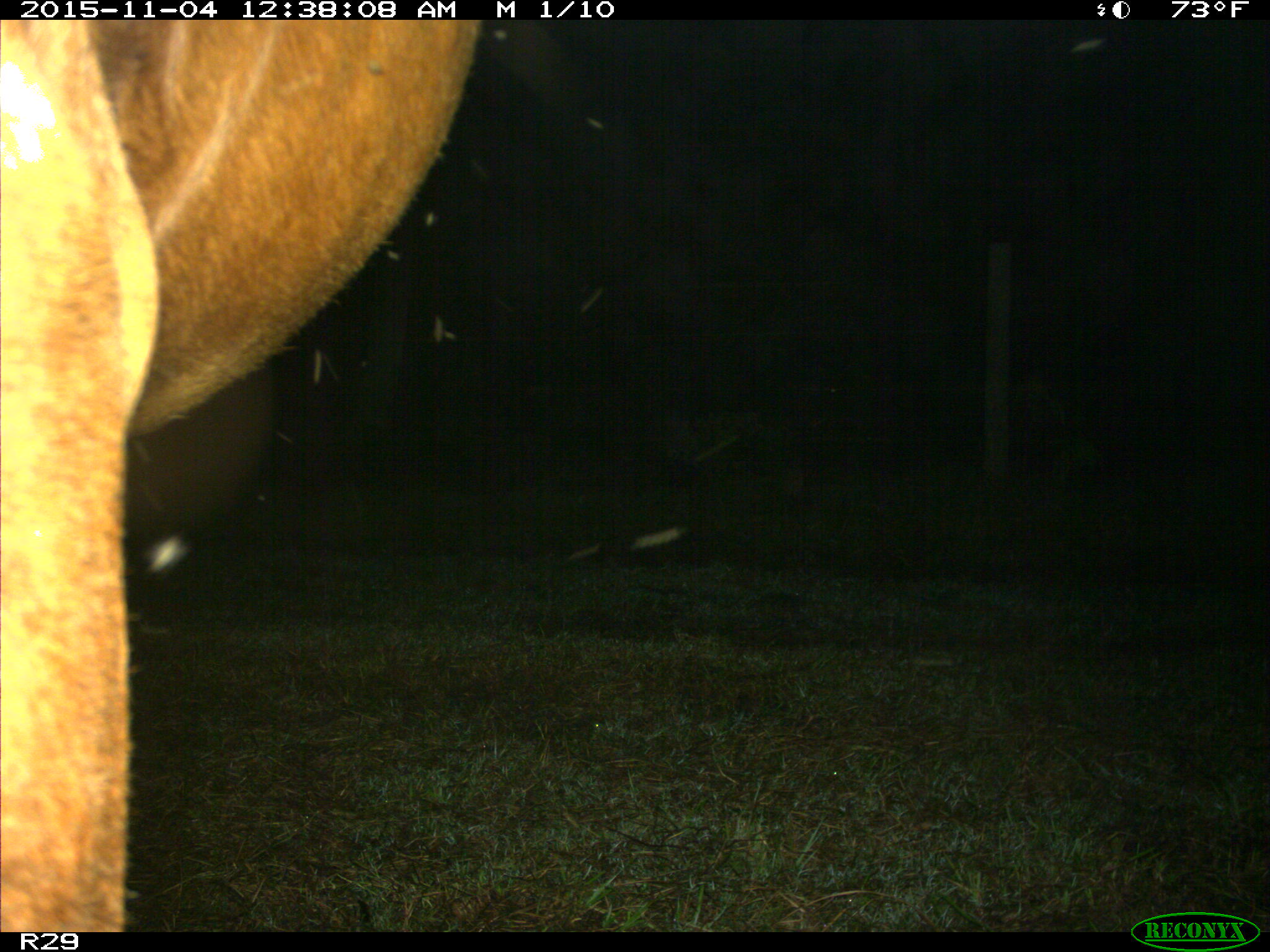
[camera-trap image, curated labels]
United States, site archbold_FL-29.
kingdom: Animalia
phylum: Chordata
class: Mammalia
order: Artiodactyla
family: Bovidae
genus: Bos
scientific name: Bos taurus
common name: domestic cow